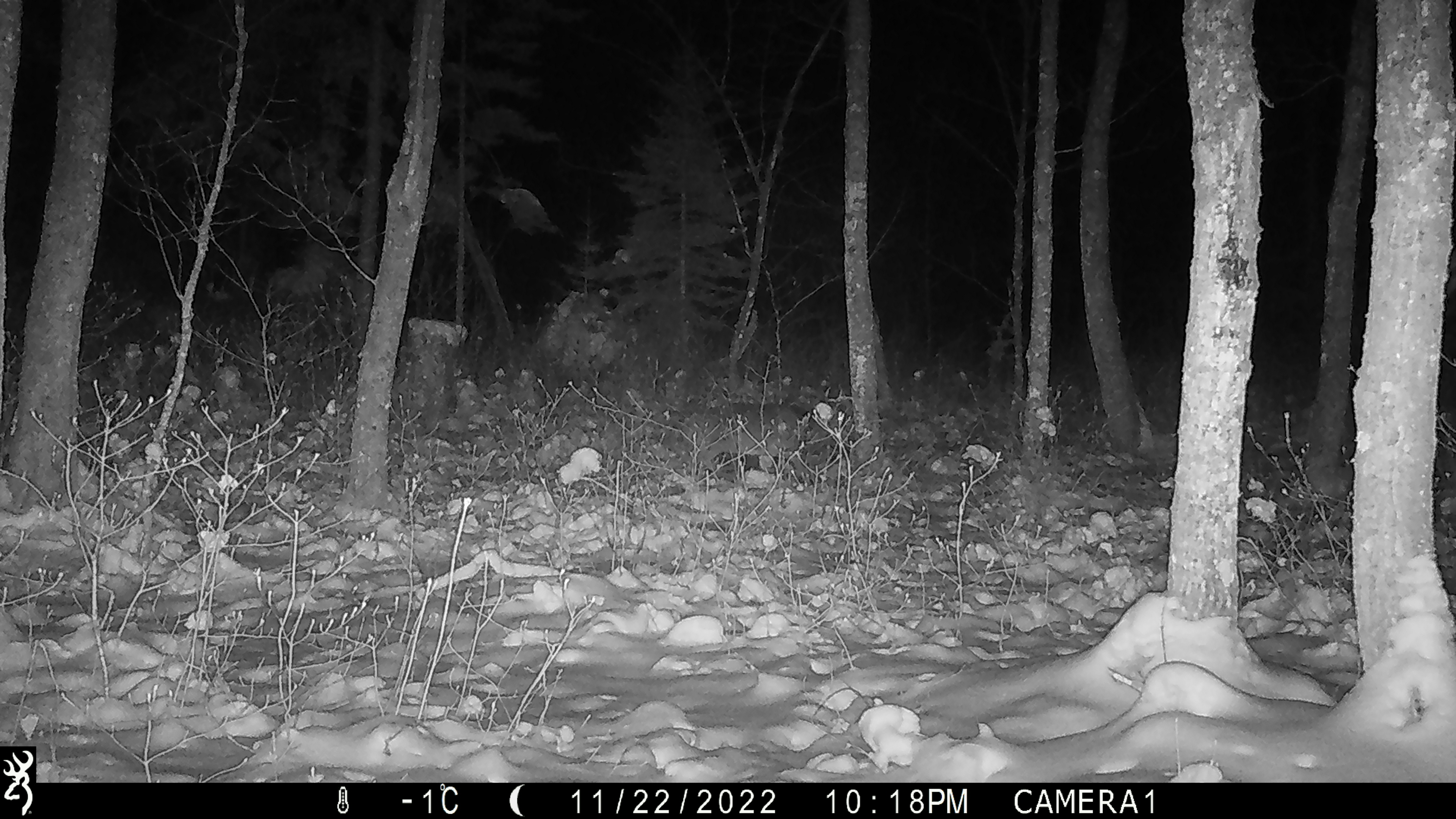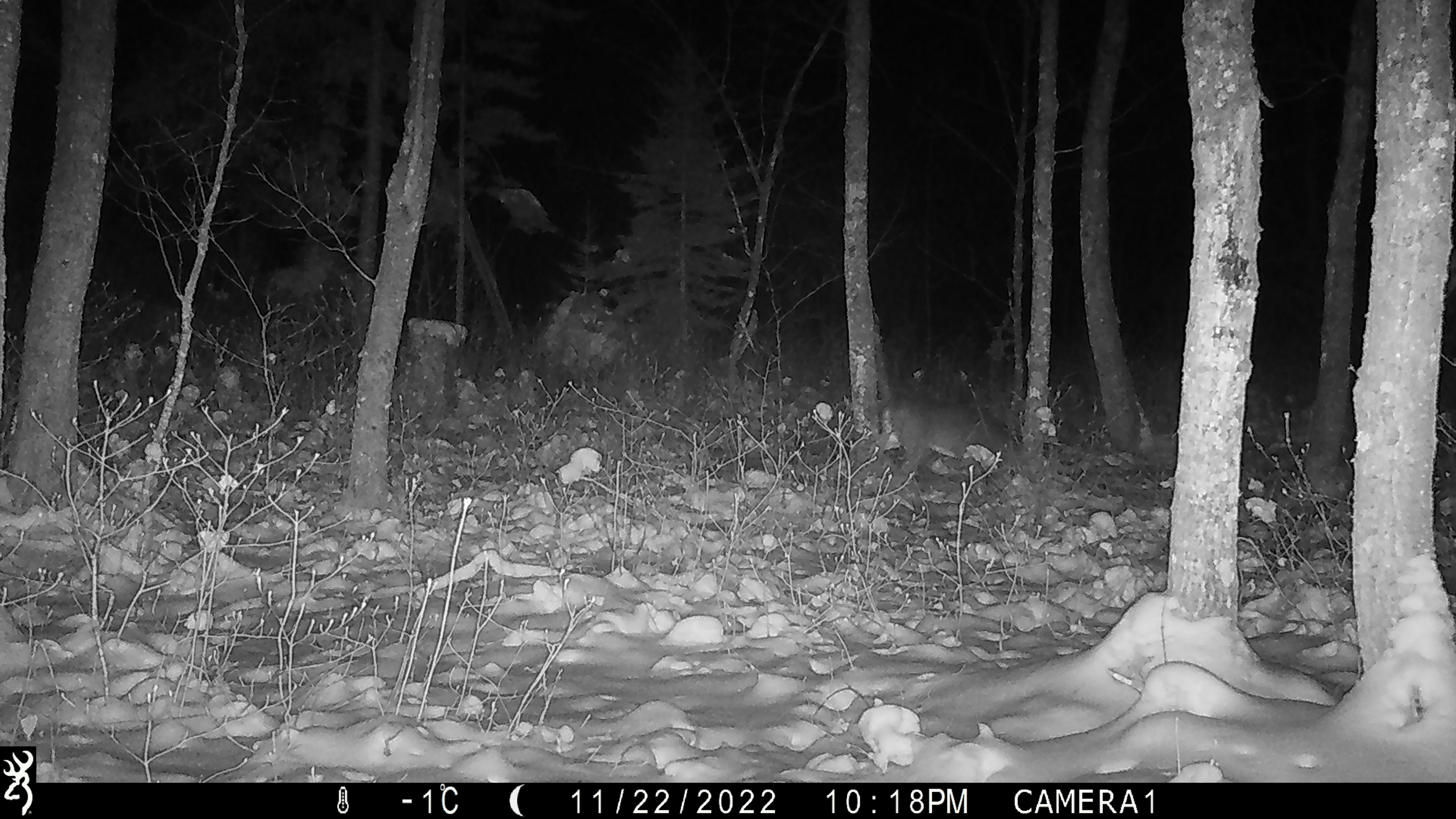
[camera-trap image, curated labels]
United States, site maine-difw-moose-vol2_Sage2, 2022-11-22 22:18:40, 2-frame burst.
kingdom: Animalia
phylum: Chordata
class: Mammalia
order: Artiodactyla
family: Cervidae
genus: Odocoileus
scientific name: Odocoileus virginianus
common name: white-tailed deer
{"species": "white-tailed deer (Odocoileus virginianus)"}